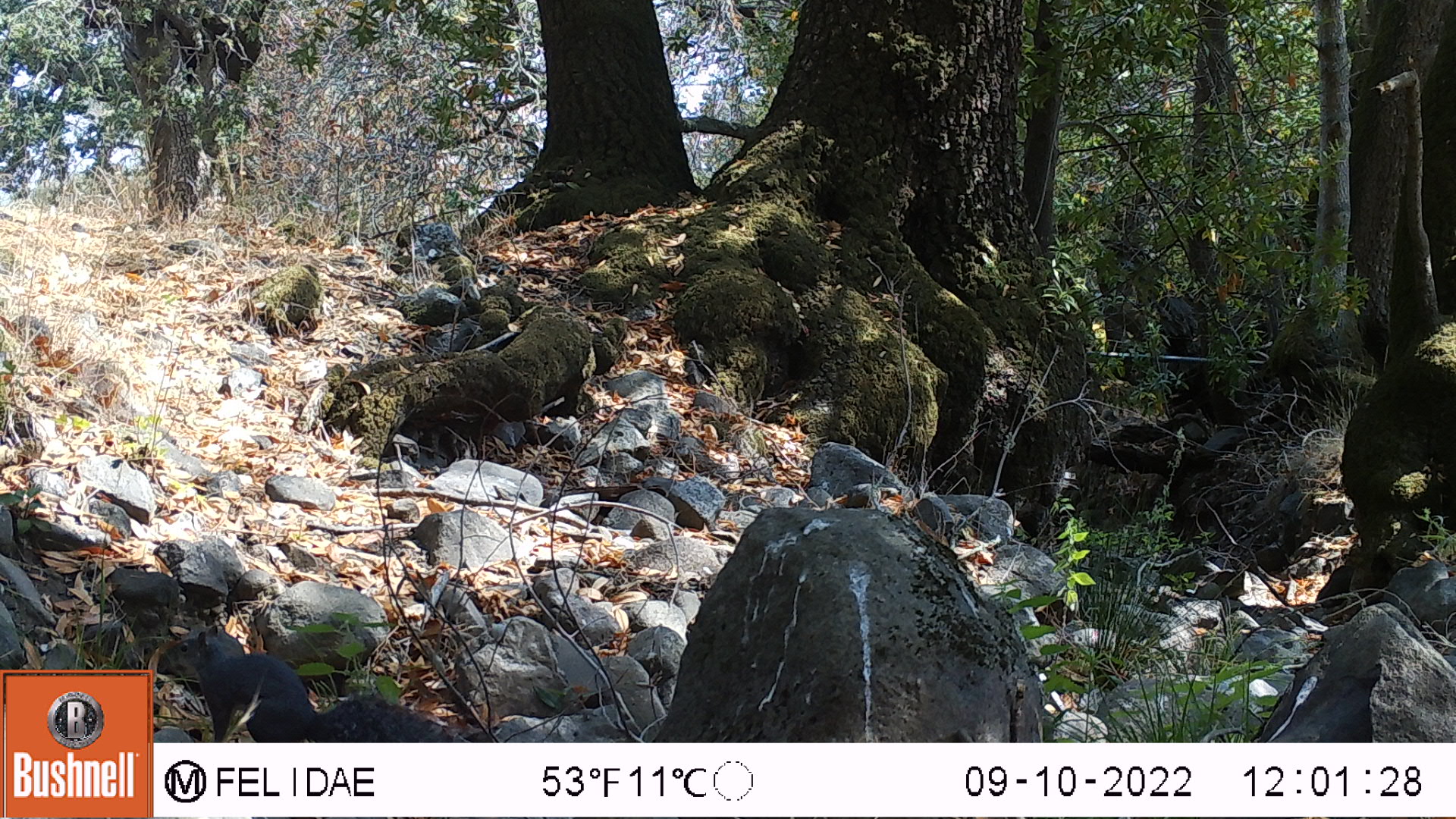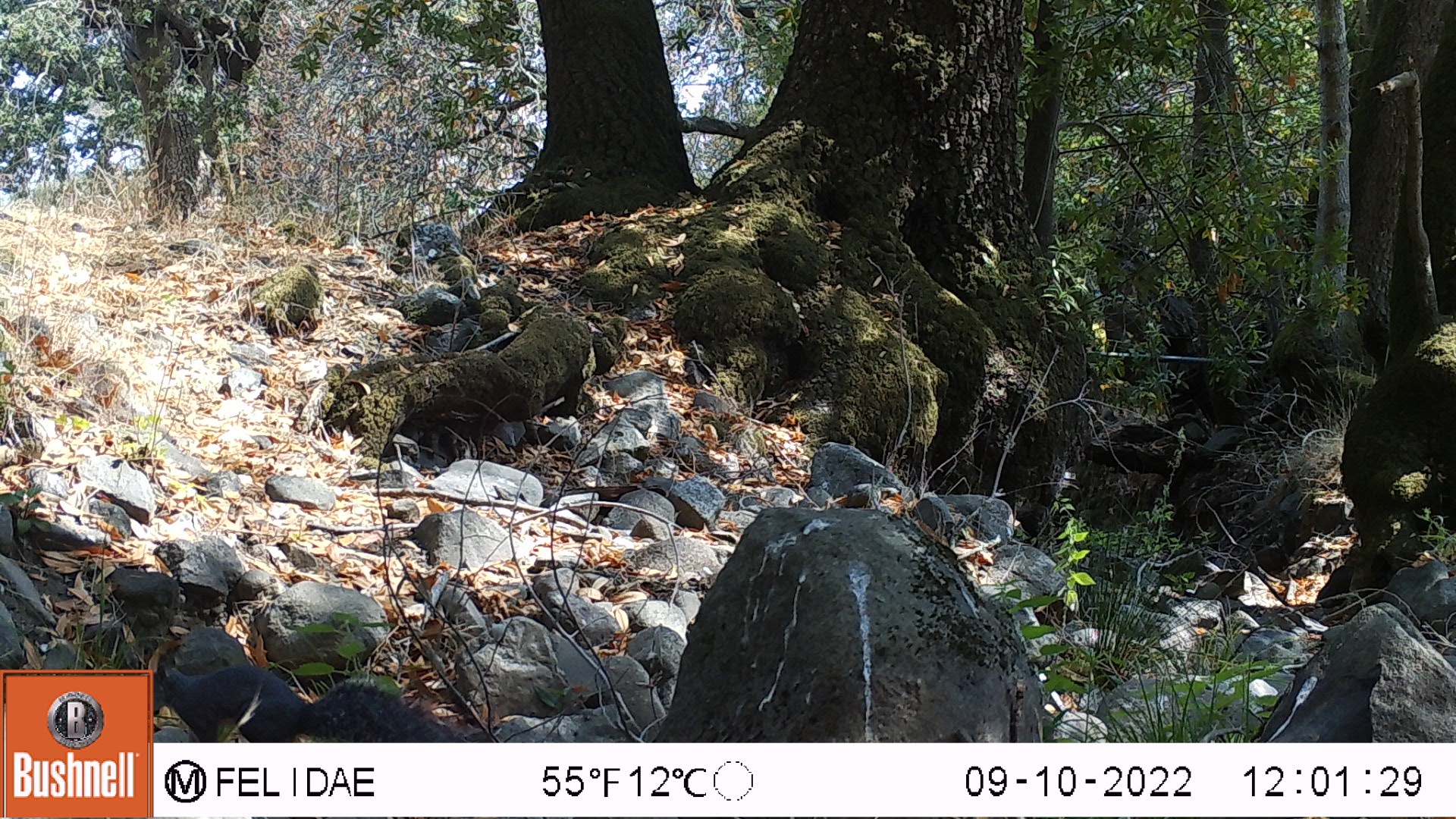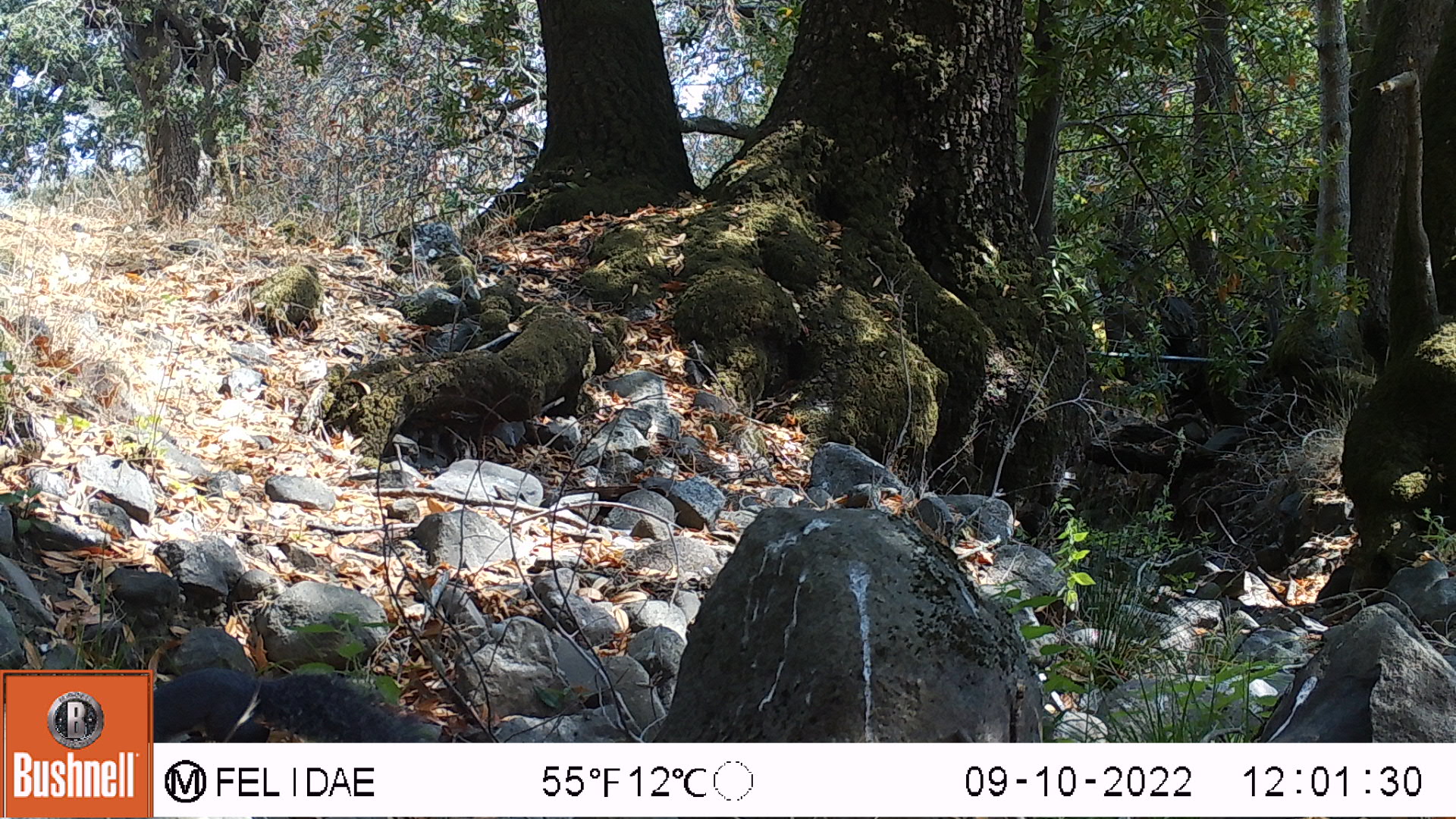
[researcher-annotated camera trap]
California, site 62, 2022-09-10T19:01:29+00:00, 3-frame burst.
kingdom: Animalia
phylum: Chordata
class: Mammalia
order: Rodentia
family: Sciuridae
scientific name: Sciuridae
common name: squirrel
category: unknown squirrel